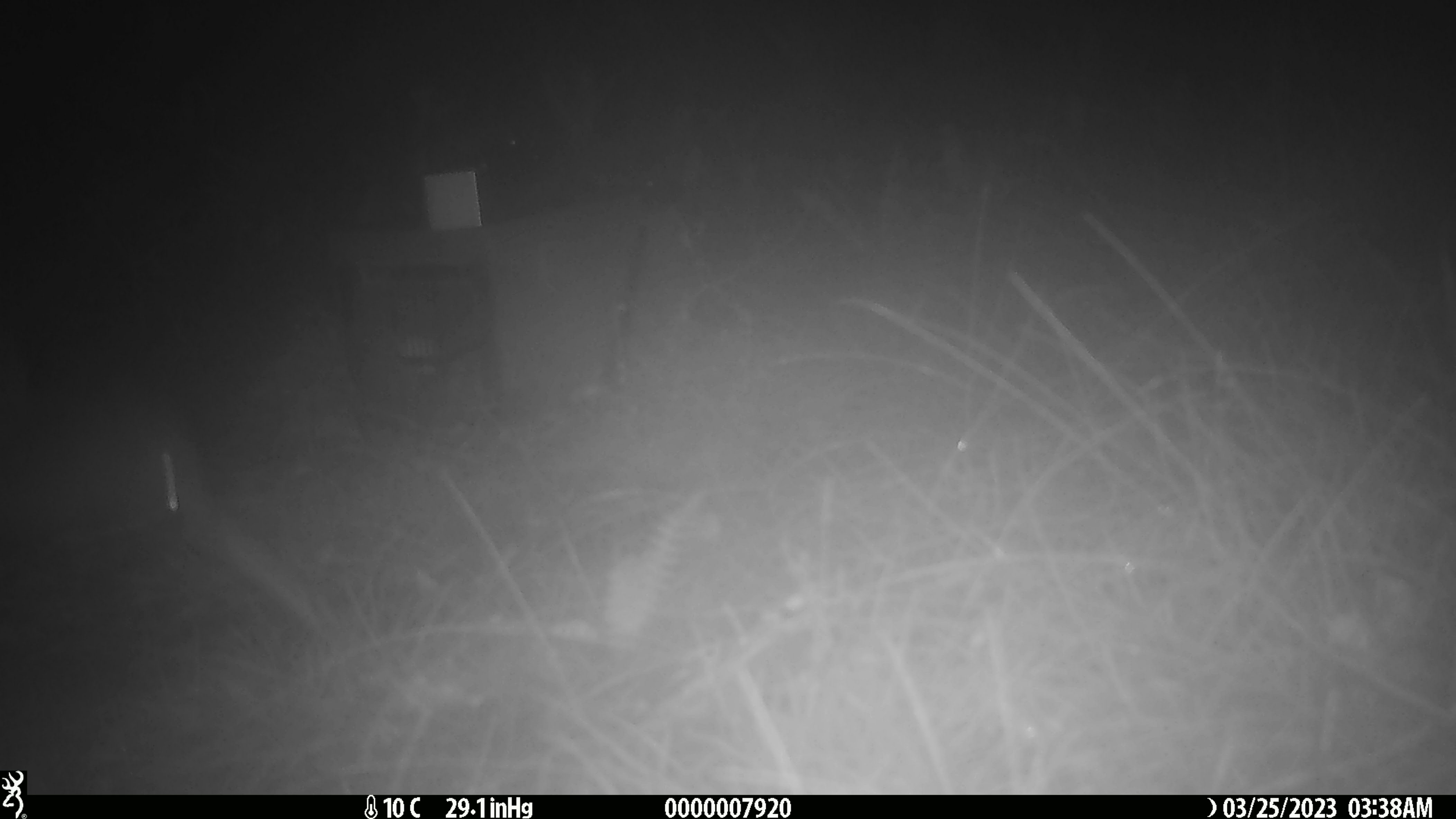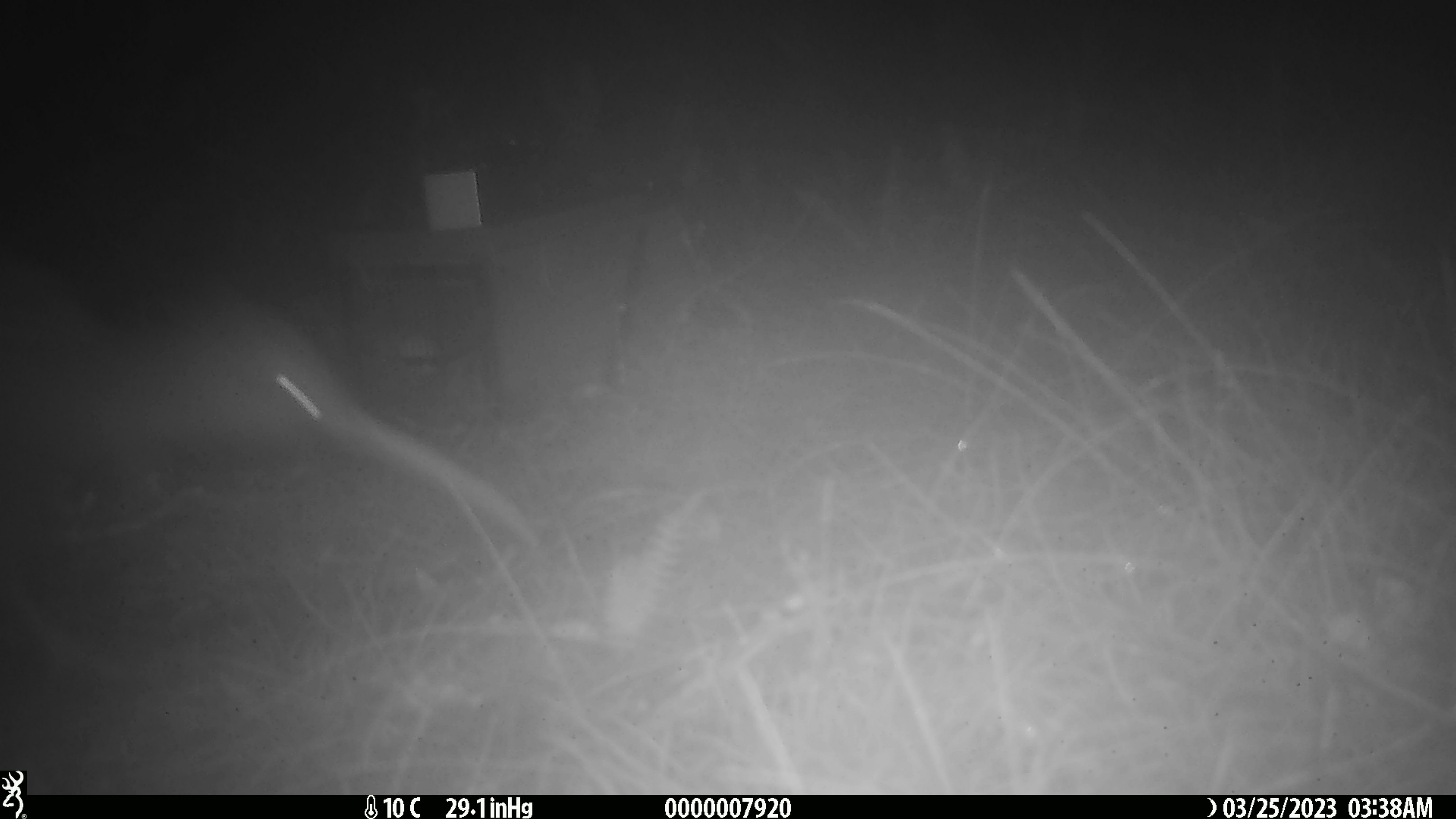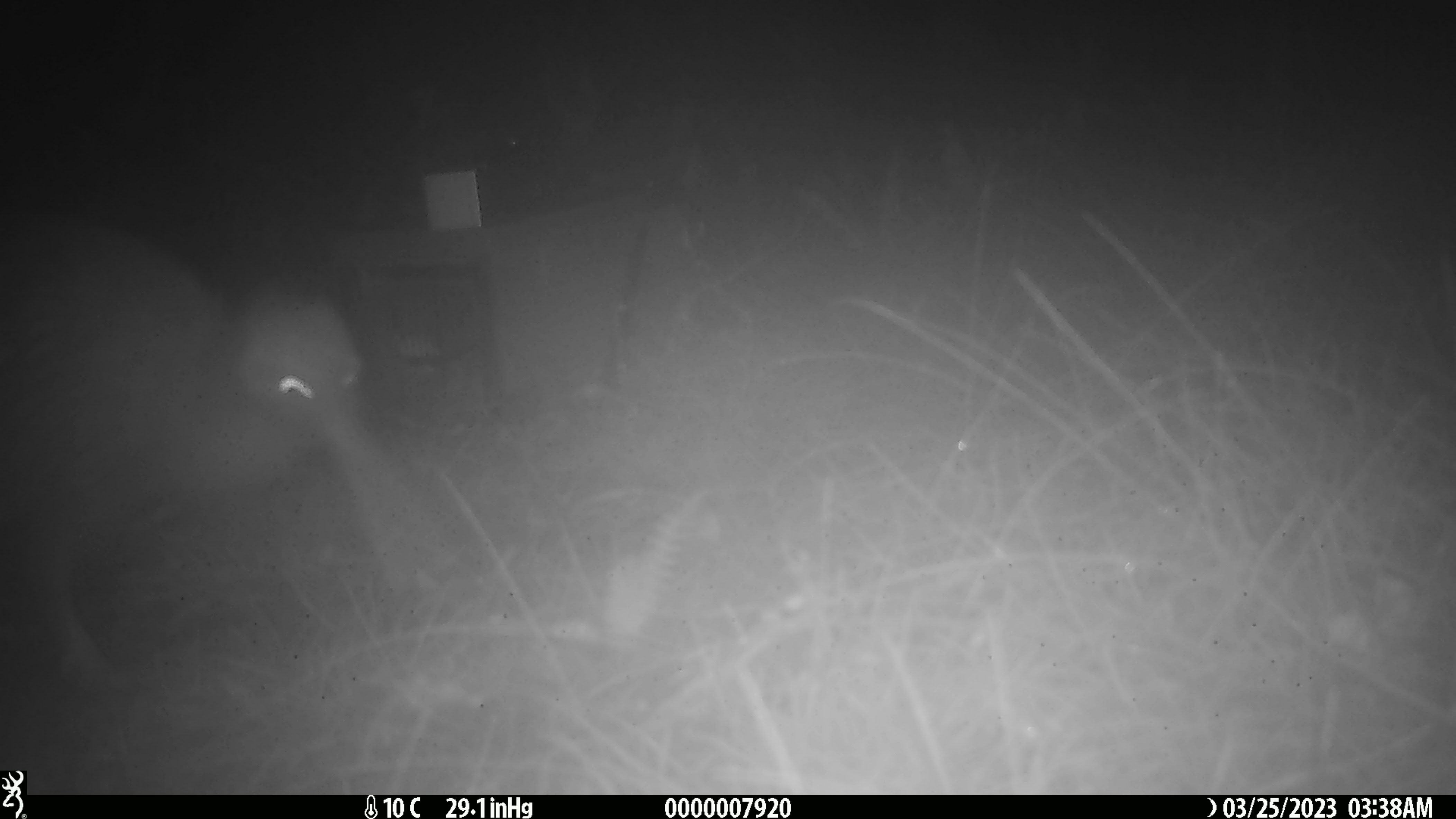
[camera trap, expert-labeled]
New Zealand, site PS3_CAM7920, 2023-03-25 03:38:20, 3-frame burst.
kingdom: Animalia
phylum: Chordata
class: Aves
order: Apterygiformes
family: Apterygidae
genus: Apteryx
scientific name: Apteryx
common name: kiwi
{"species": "kiwi (Apteryx)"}